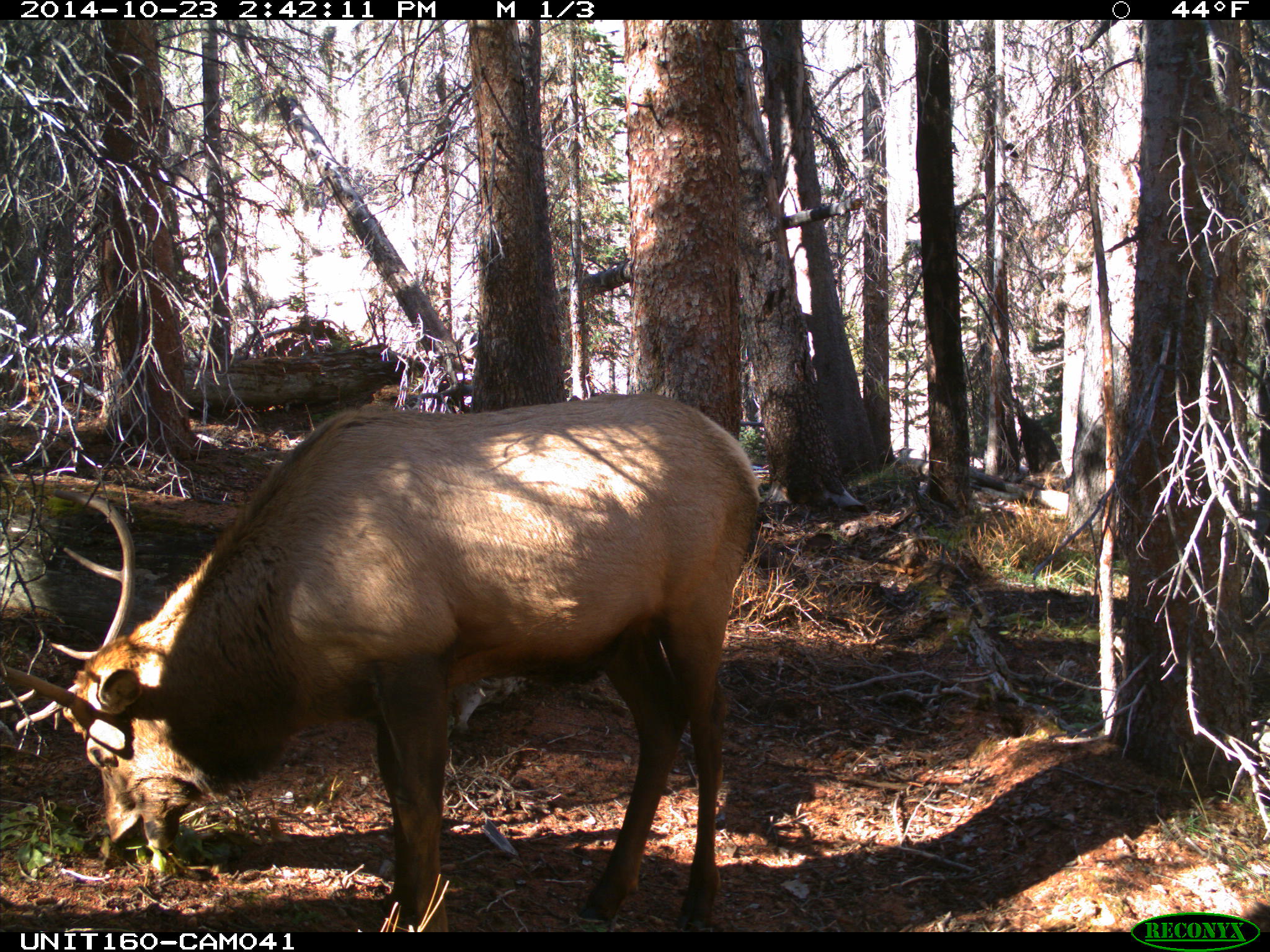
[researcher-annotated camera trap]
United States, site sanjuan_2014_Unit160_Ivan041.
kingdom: Animalia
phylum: Chordata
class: Mammalia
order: Artiodactyla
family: Cervidae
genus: Cervus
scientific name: Cervus elaphus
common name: red deer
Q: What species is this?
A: Cervus elaphus (red deer).